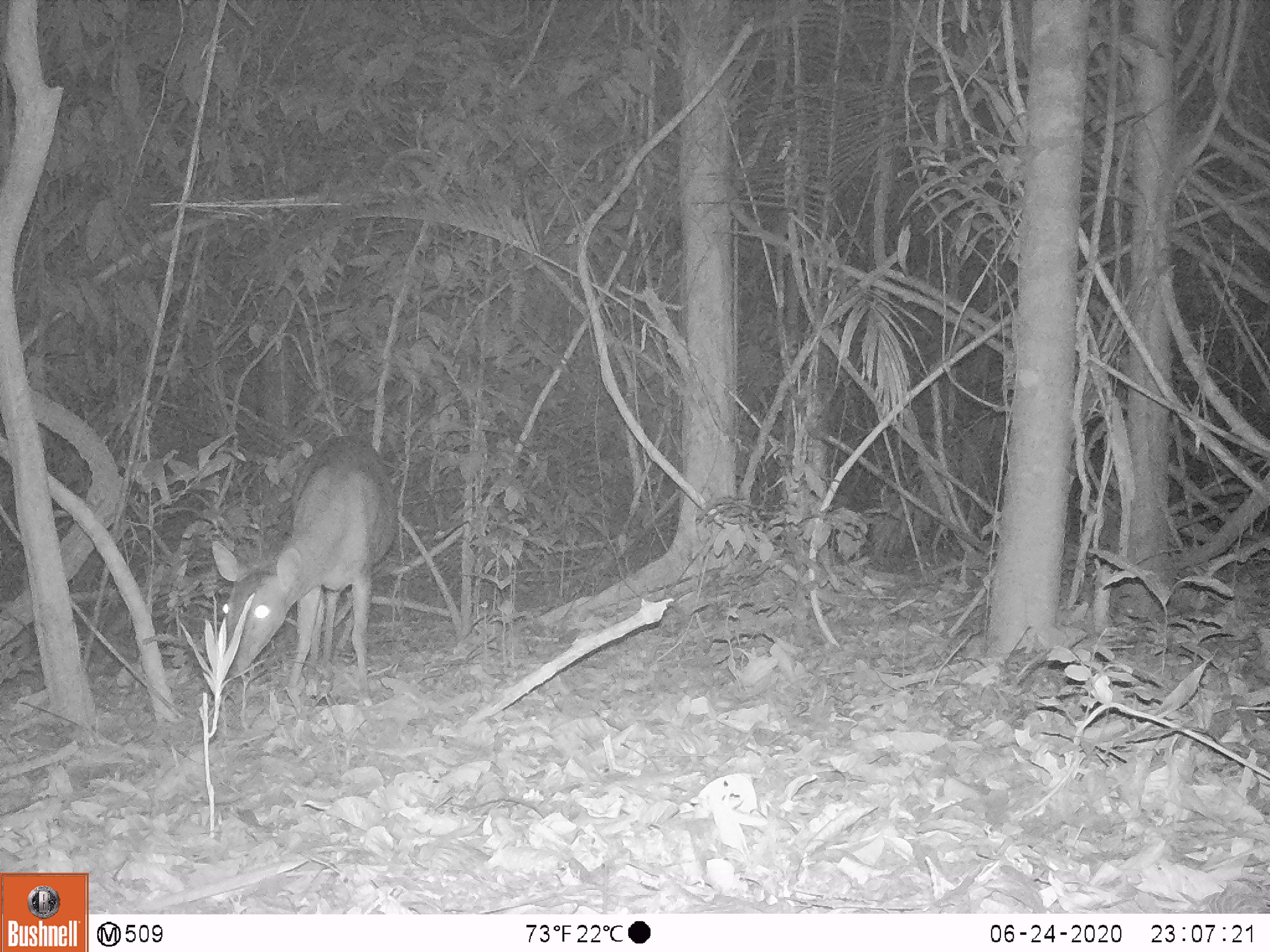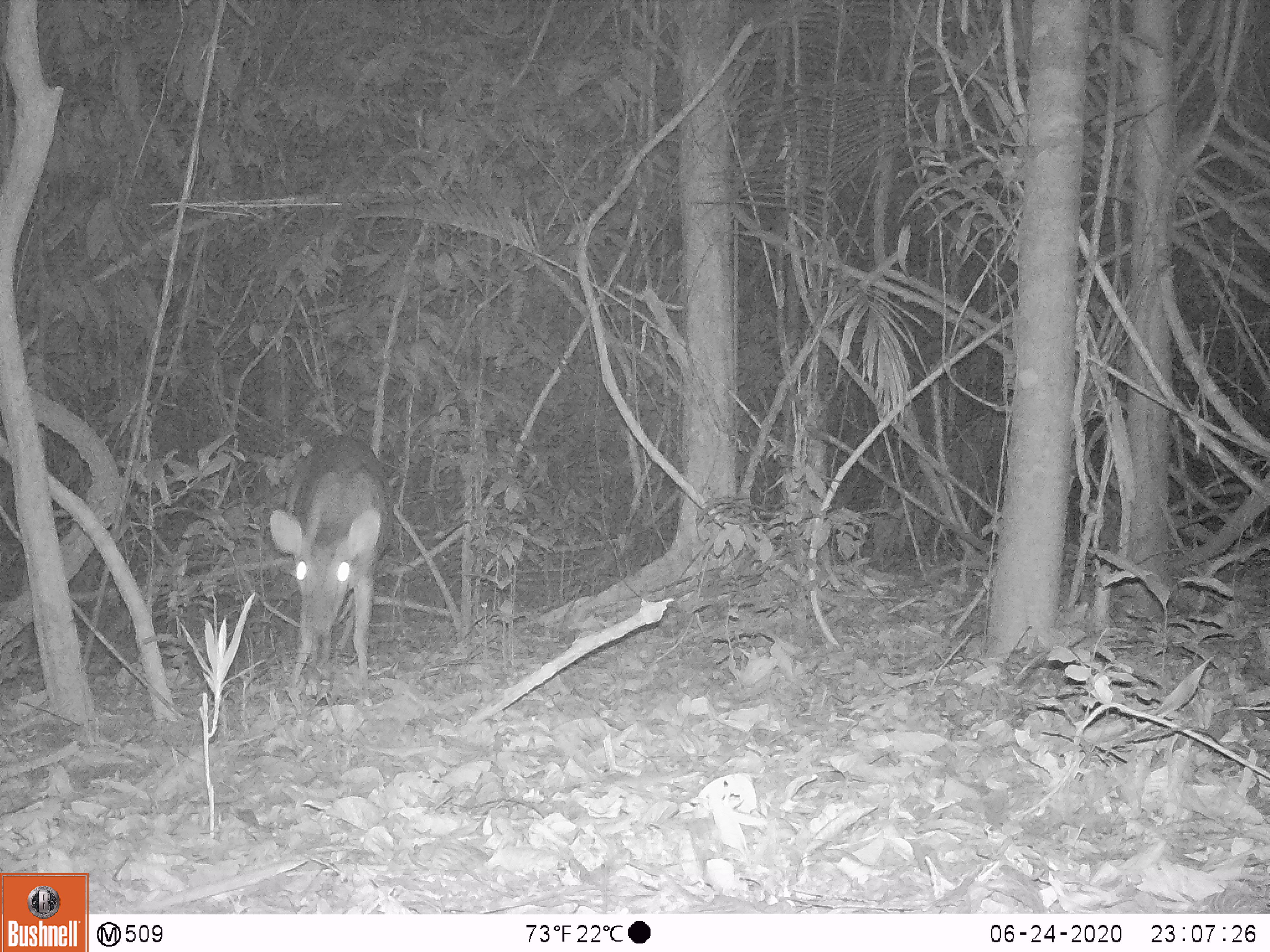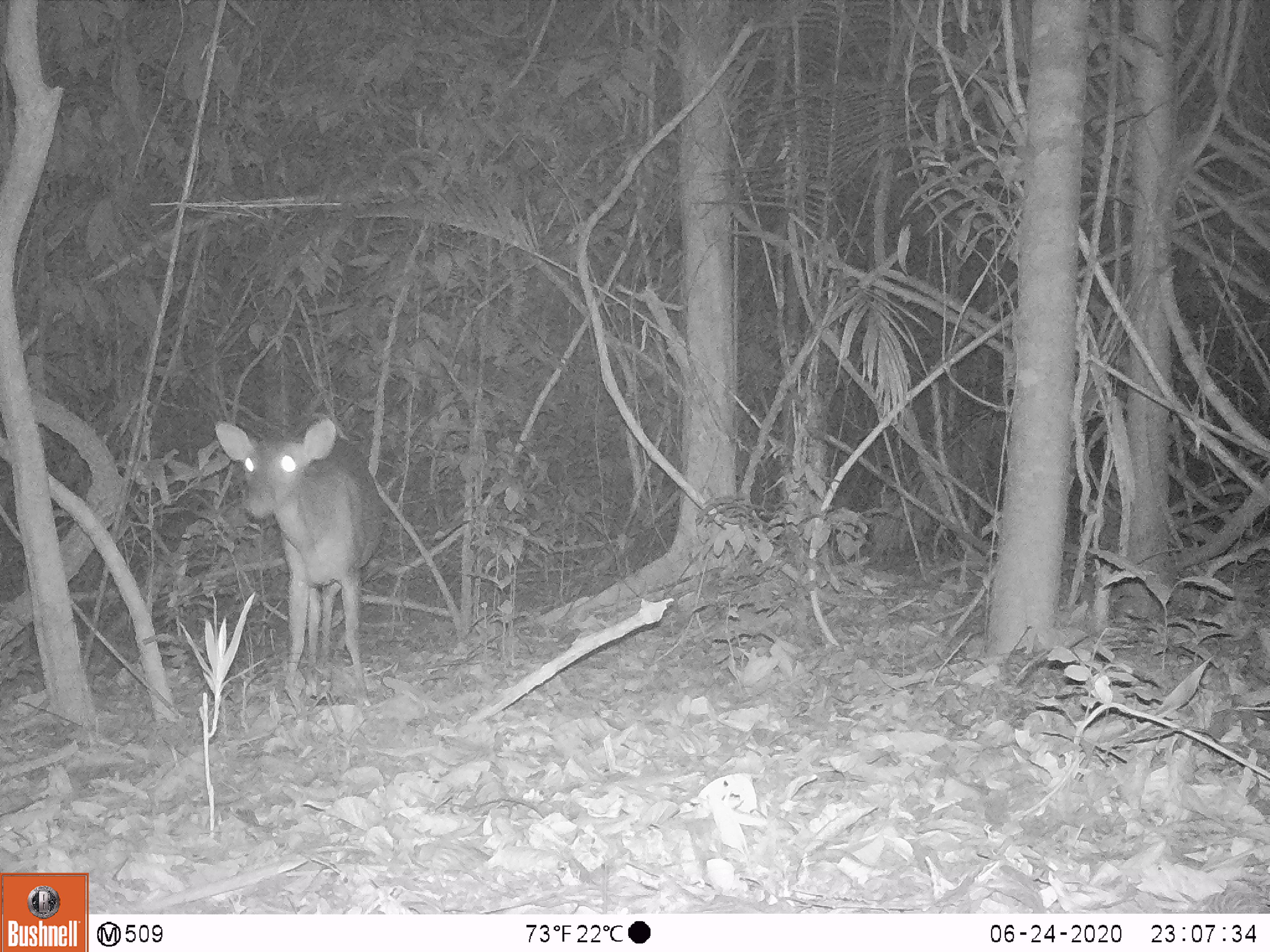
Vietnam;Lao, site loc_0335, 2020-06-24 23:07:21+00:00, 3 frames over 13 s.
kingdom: Animalia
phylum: Chordata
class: Mammalia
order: Artiodactyla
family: Cervidae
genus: Muntiacus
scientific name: Muntiacus vuquangensis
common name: large-antlered muntjac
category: large antlered muntjac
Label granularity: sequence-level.